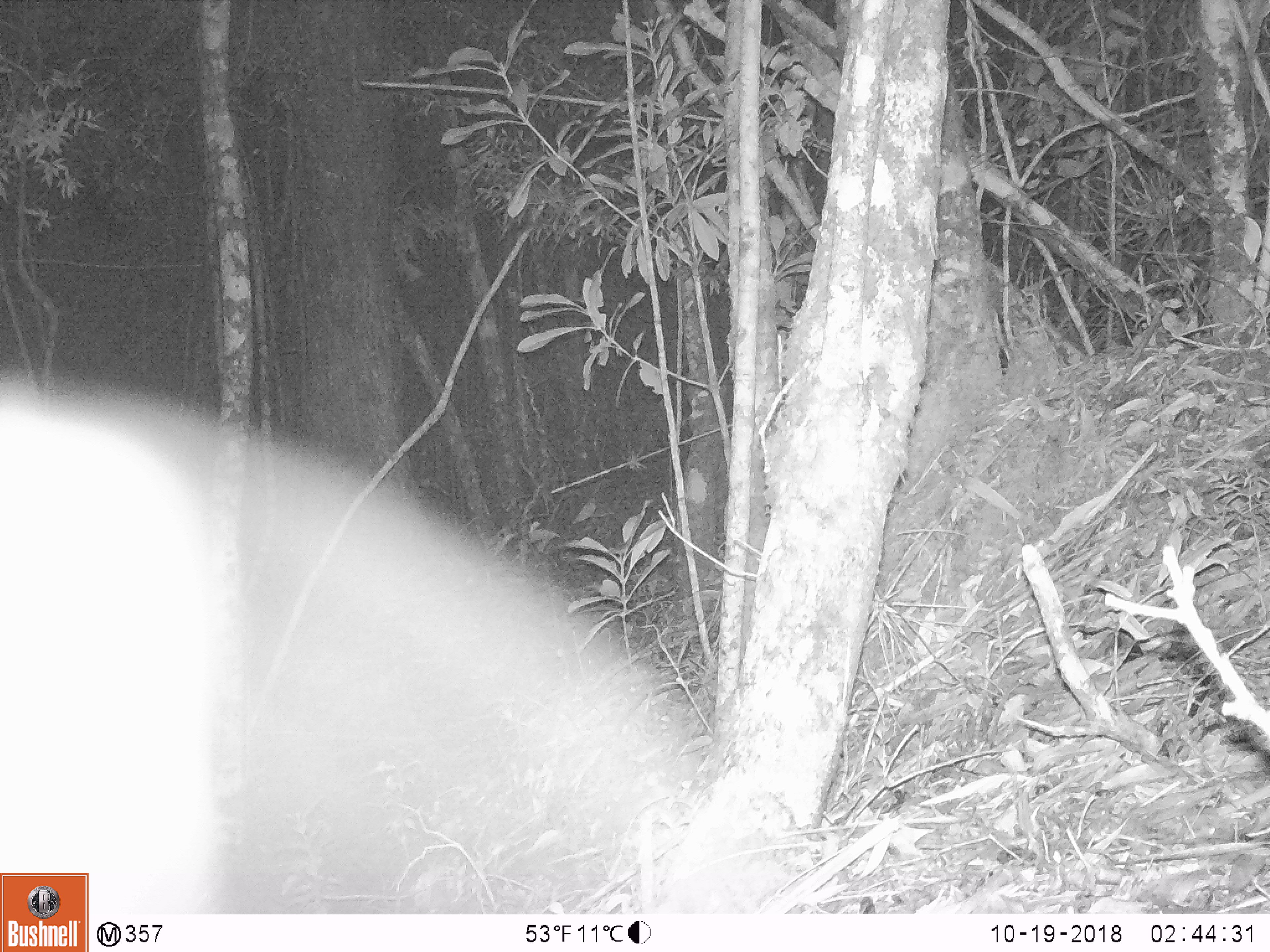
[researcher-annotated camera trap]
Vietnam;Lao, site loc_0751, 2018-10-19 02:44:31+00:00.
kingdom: Animalia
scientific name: Animalia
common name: animal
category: unidentified animal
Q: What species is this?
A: Unidentified animal (animal) (Animalia).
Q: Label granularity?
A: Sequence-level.